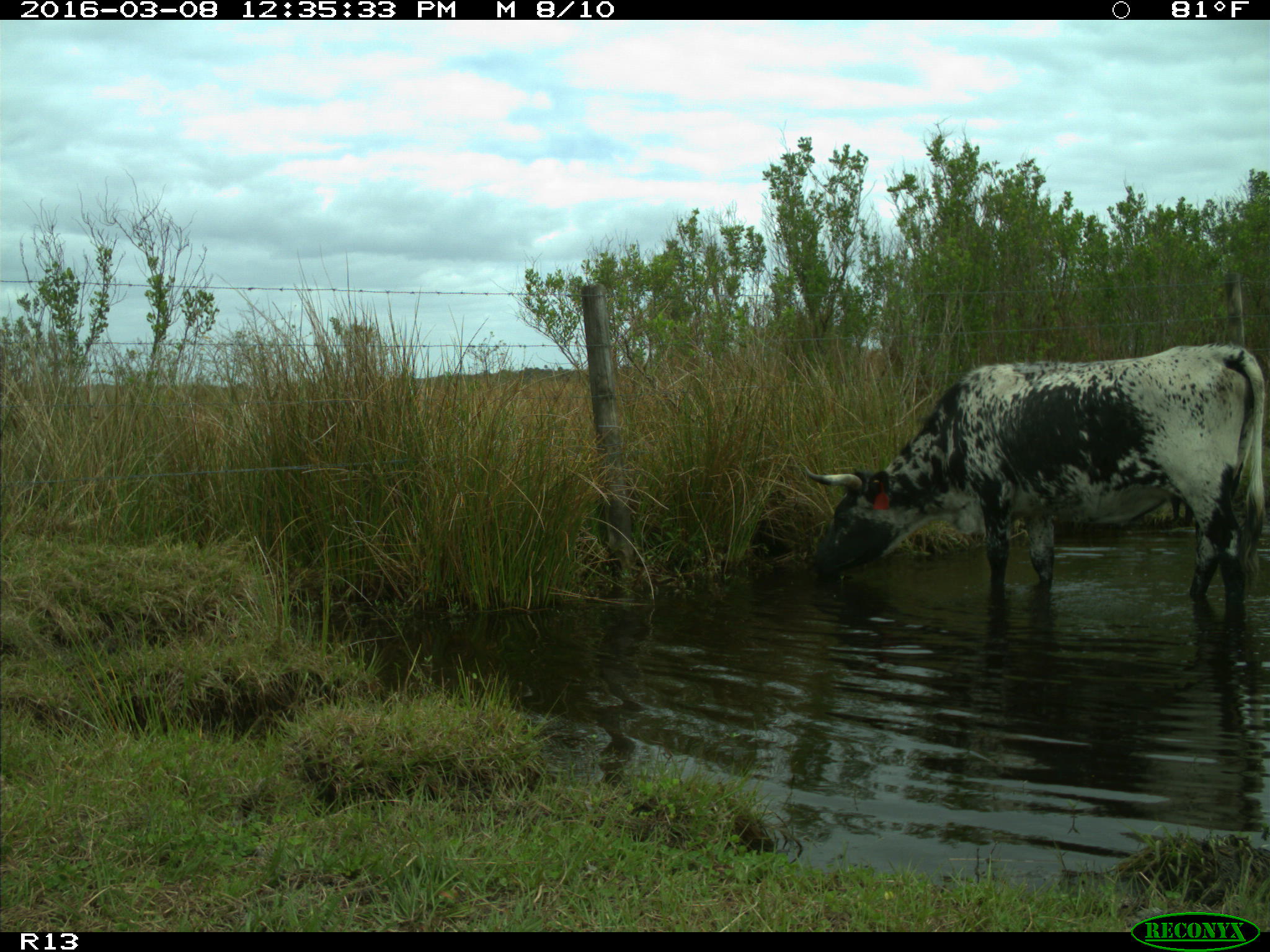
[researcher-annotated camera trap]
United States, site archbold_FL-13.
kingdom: Animalia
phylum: Chordata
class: Mammalia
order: Artiodactyla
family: Bovidae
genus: Bos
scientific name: Bos taurus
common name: domestic cow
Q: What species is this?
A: Bos taurus (domestic cow).